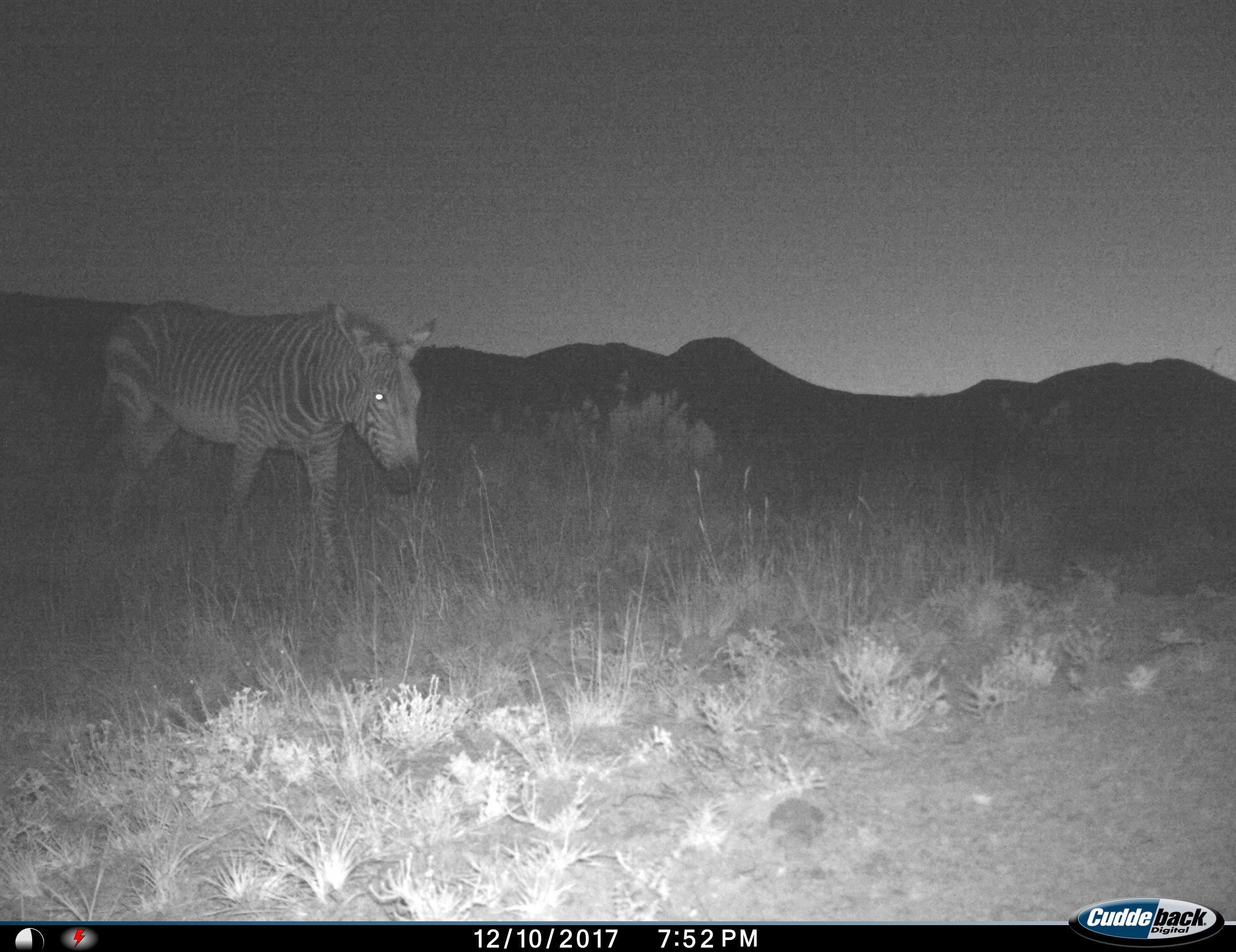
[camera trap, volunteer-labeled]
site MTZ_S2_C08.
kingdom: Animalia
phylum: Chordata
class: Mammalia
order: Perissodactyla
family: Equidae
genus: Equus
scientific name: Equus zebra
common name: mountain zebra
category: zebramountain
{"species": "zebramountain (mountain zebra) (Equus zebra)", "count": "1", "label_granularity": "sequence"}